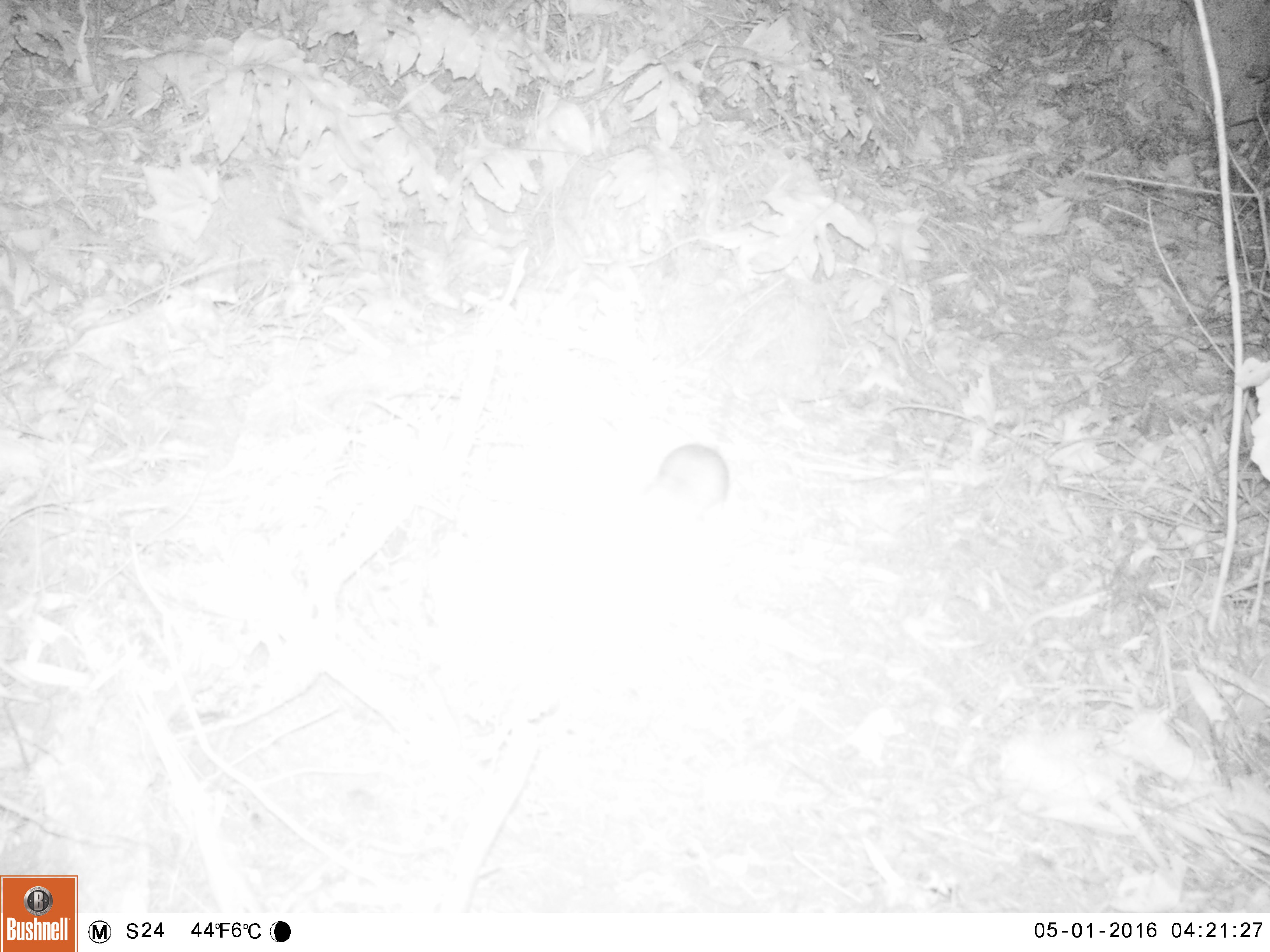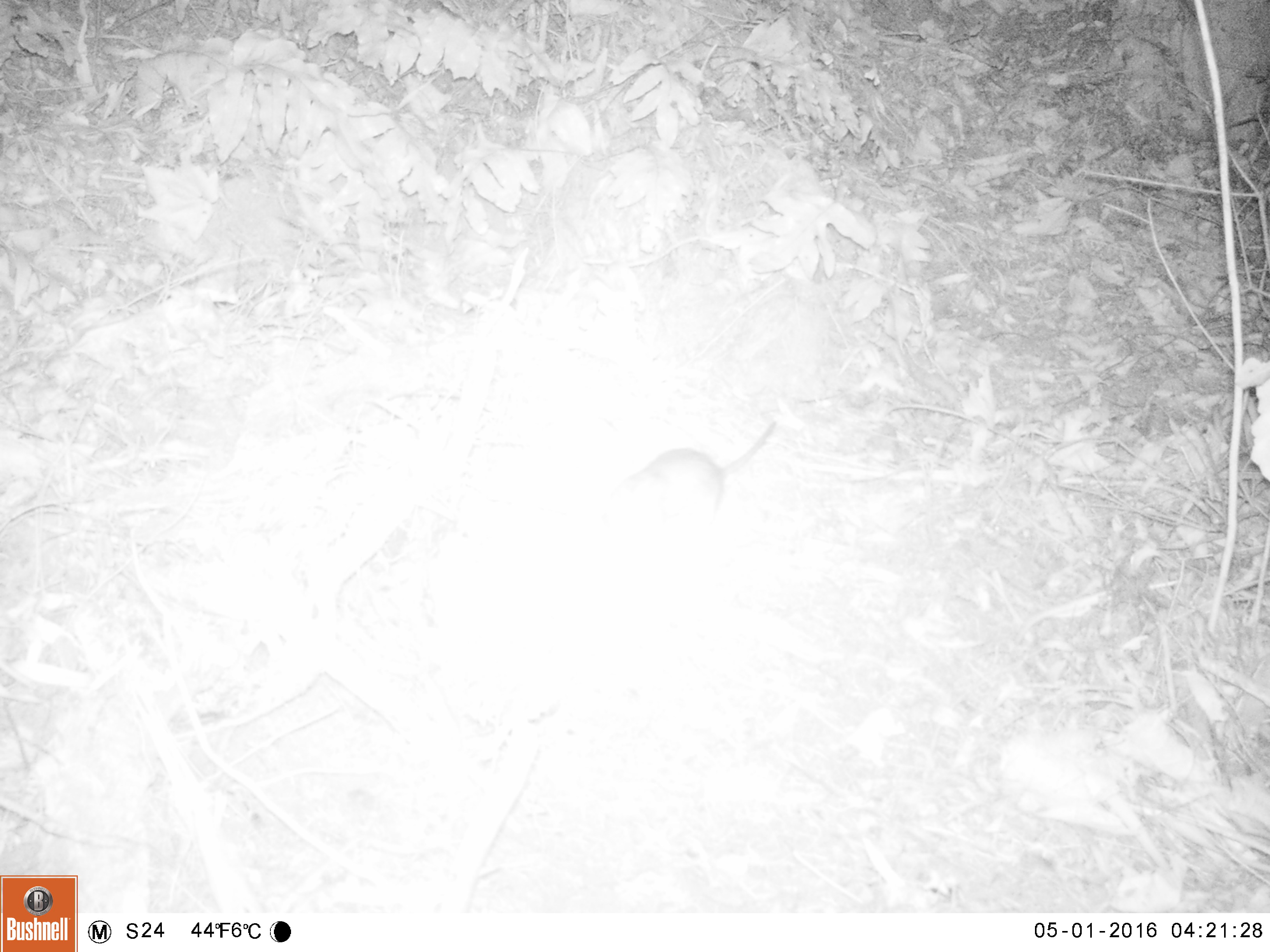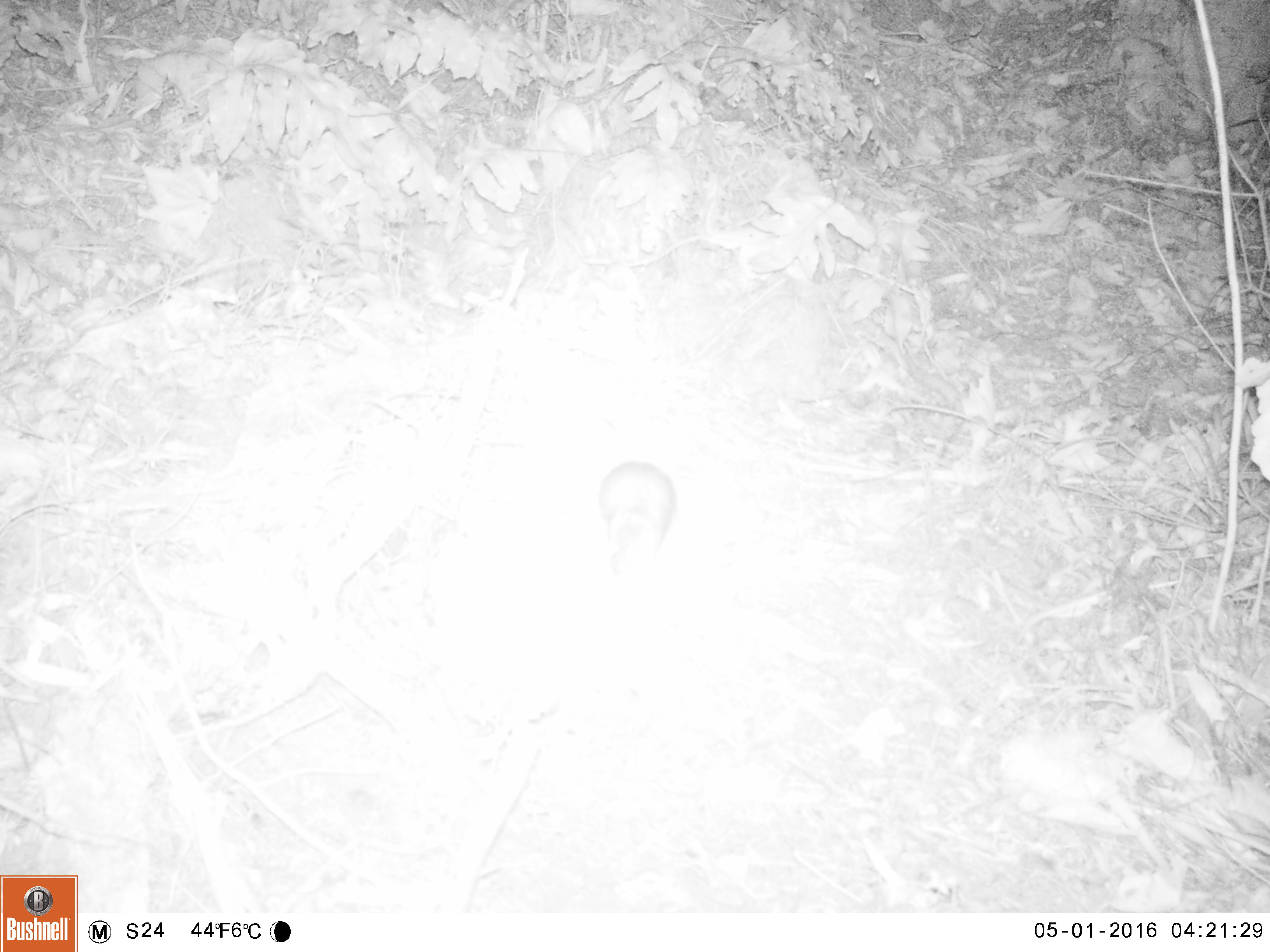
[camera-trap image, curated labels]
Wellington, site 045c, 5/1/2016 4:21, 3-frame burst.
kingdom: Animalia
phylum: Chordata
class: Mammalia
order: Rodentia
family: Muridae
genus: Rattus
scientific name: Rattus norvegicus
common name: norway rat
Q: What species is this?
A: Norway rat (Rattus norvegicus).